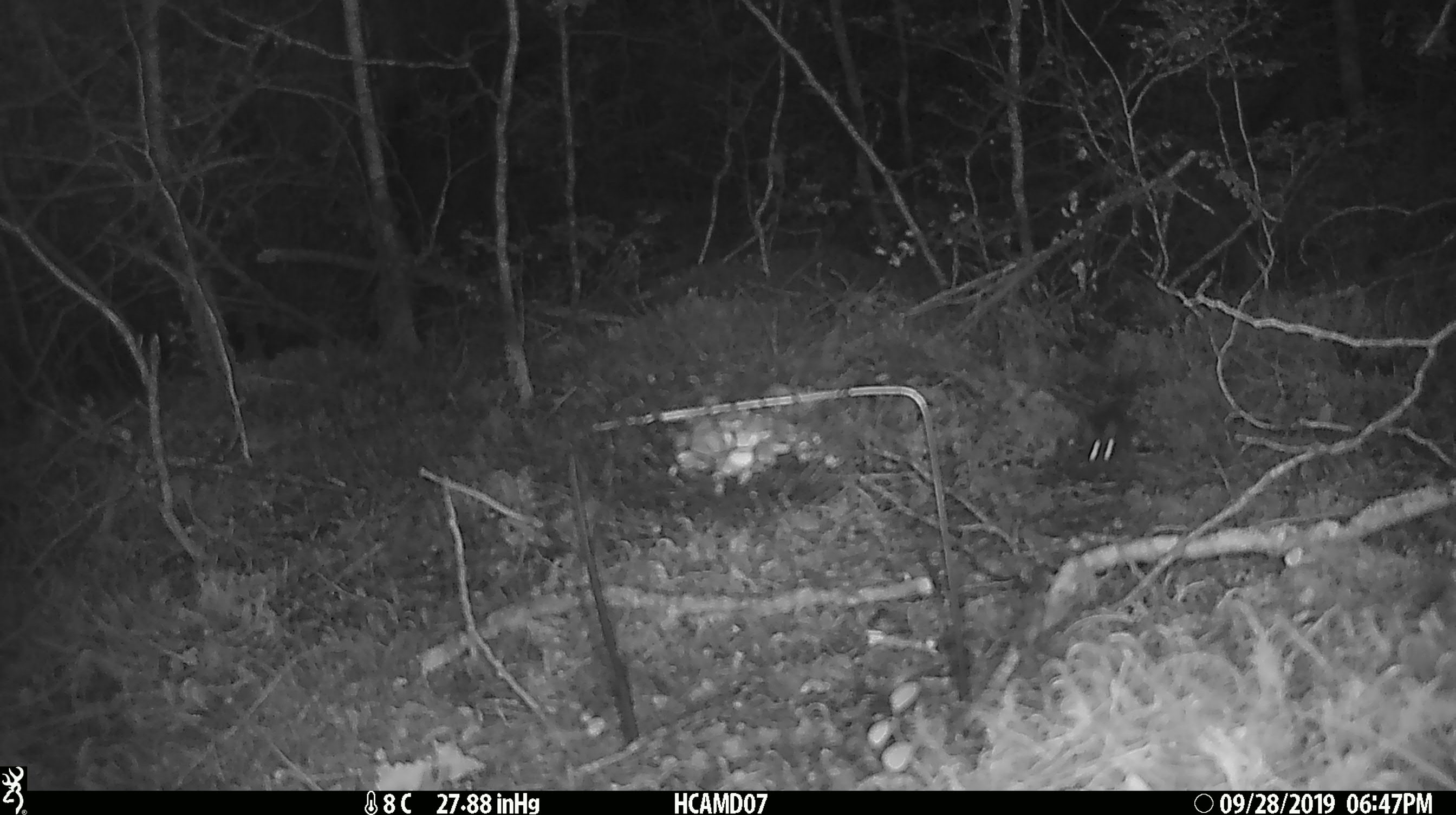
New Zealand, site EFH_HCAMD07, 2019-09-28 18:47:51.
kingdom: Animalia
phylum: Chordata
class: Mammalia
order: Rodentia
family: Muridae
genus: Mus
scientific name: Mus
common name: mouse